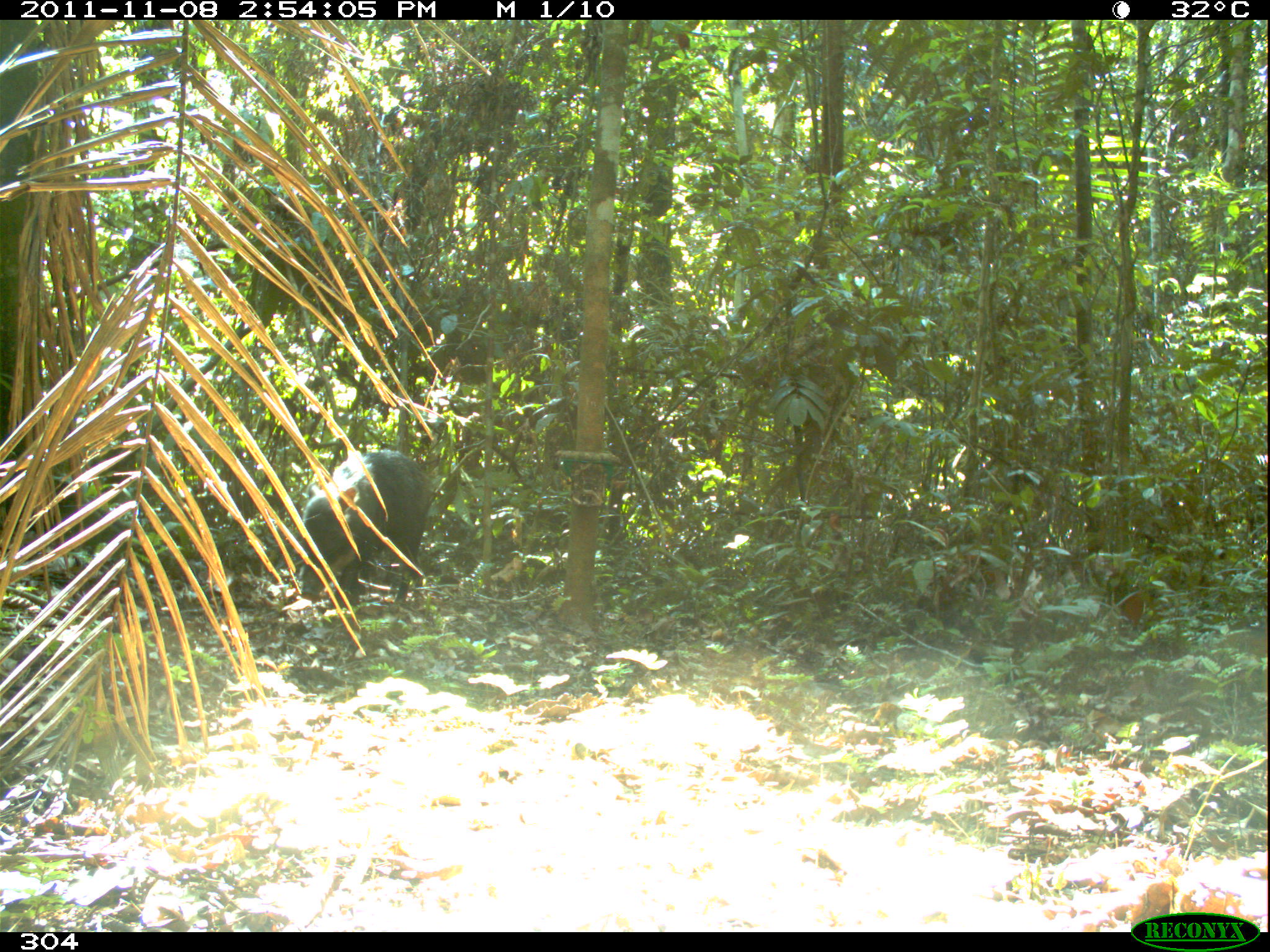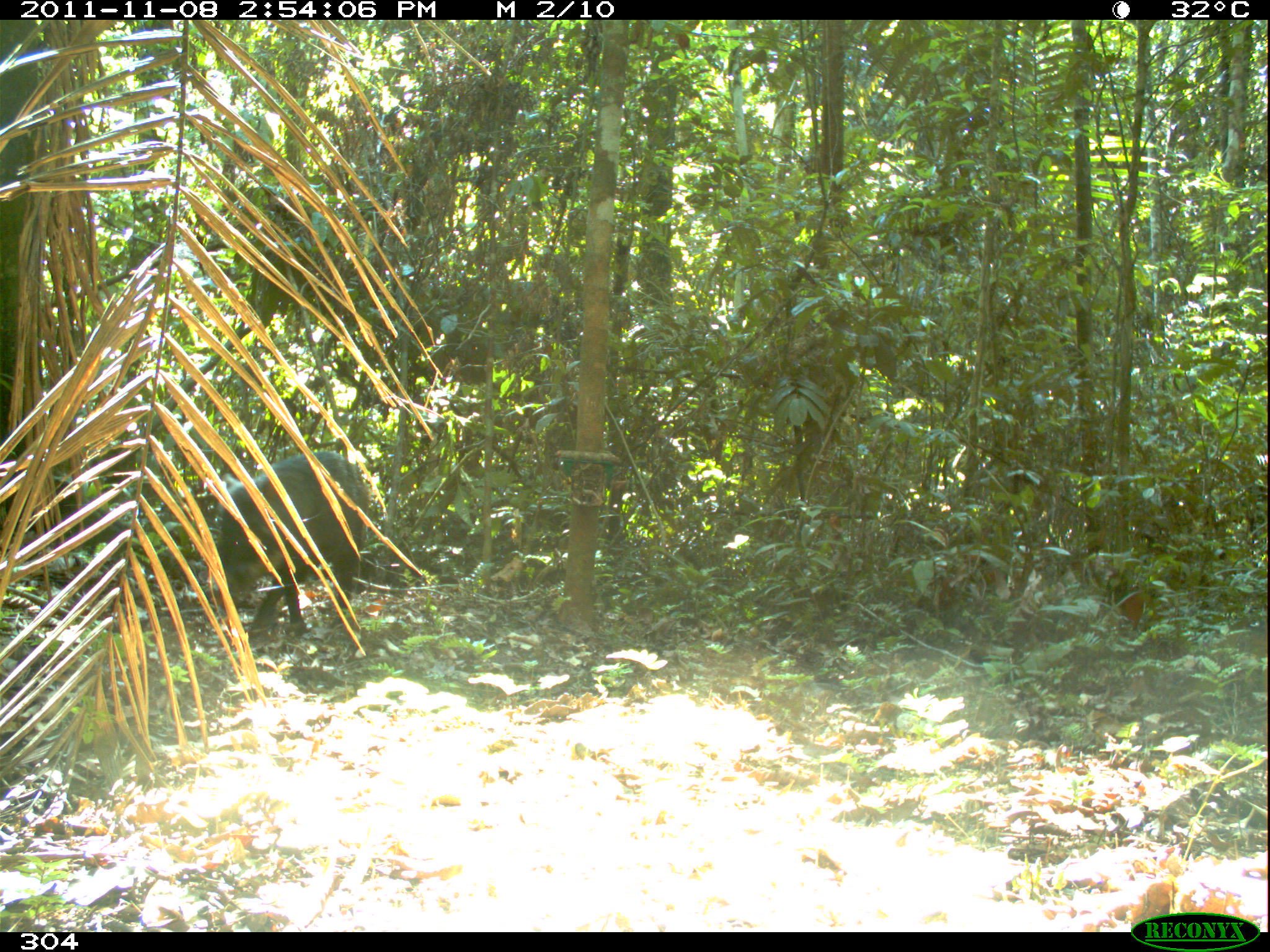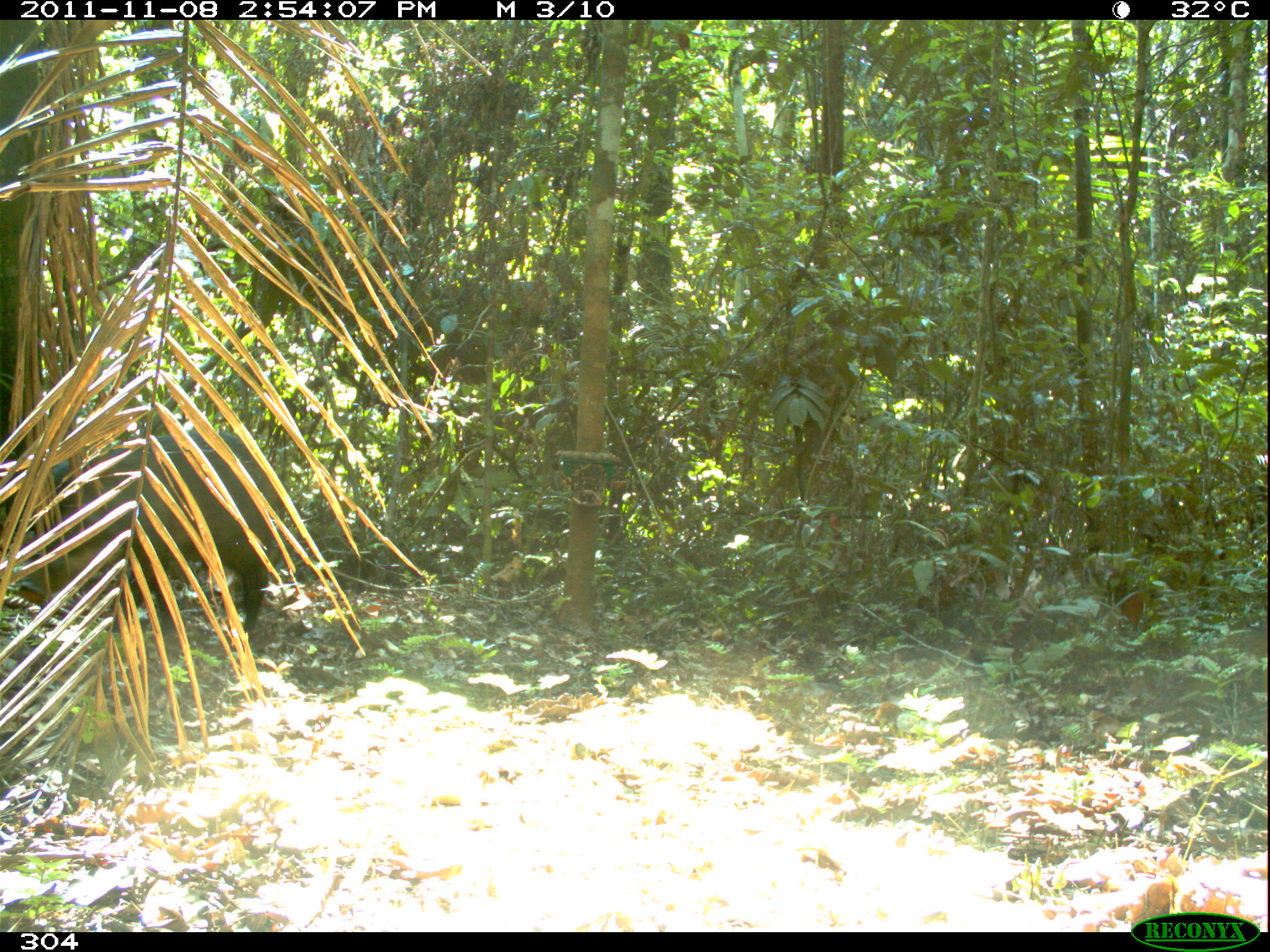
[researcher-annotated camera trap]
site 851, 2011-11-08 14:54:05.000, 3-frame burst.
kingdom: Animalia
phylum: Chordata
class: Mammalia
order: Artiodactyla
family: Tayassuidae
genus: Tayassu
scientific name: Tayassu pecari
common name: white-lipped peccary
Tayassu pecari (white-lipped peccary).